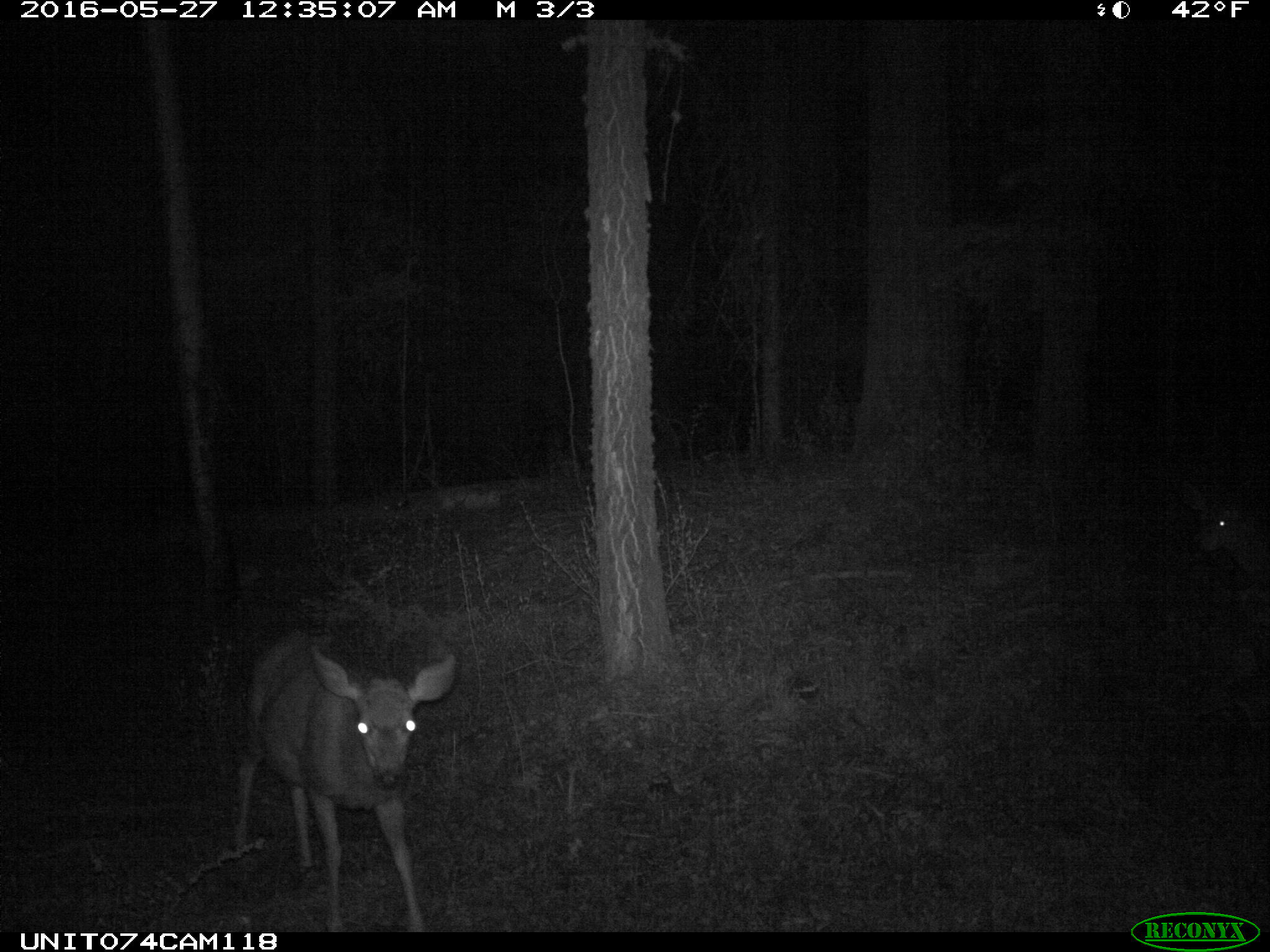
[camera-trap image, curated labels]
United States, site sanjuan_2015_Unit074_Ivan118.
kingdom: Animalia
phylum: Chordata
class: Mammalia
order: Artiodactyla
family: Cervidae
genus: Odocoileus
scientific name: Odocoileus hemionus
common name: mule deer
Odocoileus hemionus (mule deer).